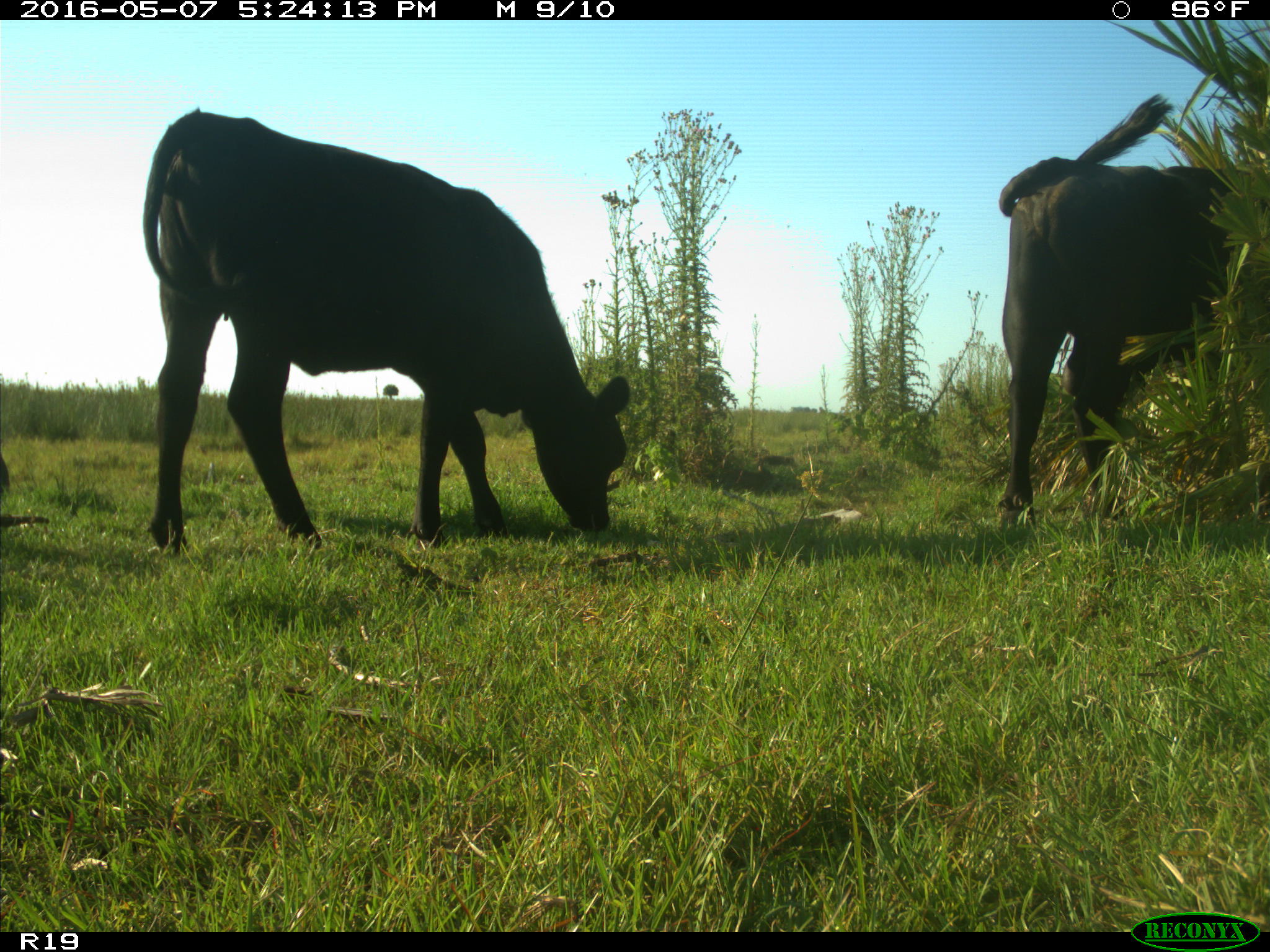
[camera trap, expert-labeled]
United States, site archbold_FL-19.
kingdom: Animalia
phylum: Chordata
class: Mammalia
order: Artiodactyla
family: Bovidae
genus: Bos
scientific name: Bos taurus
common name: domestic cow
Bos taurus (domestic cow).